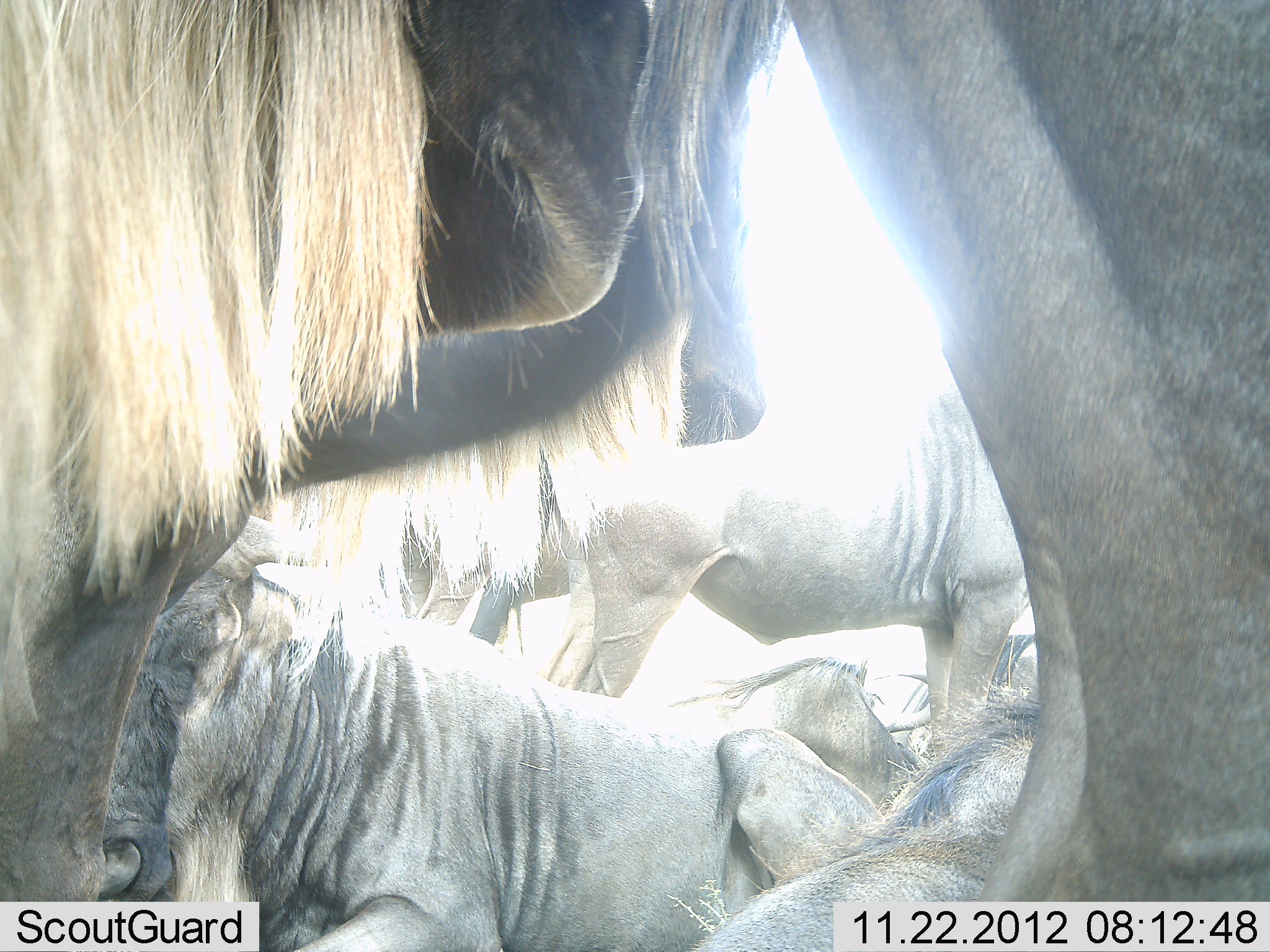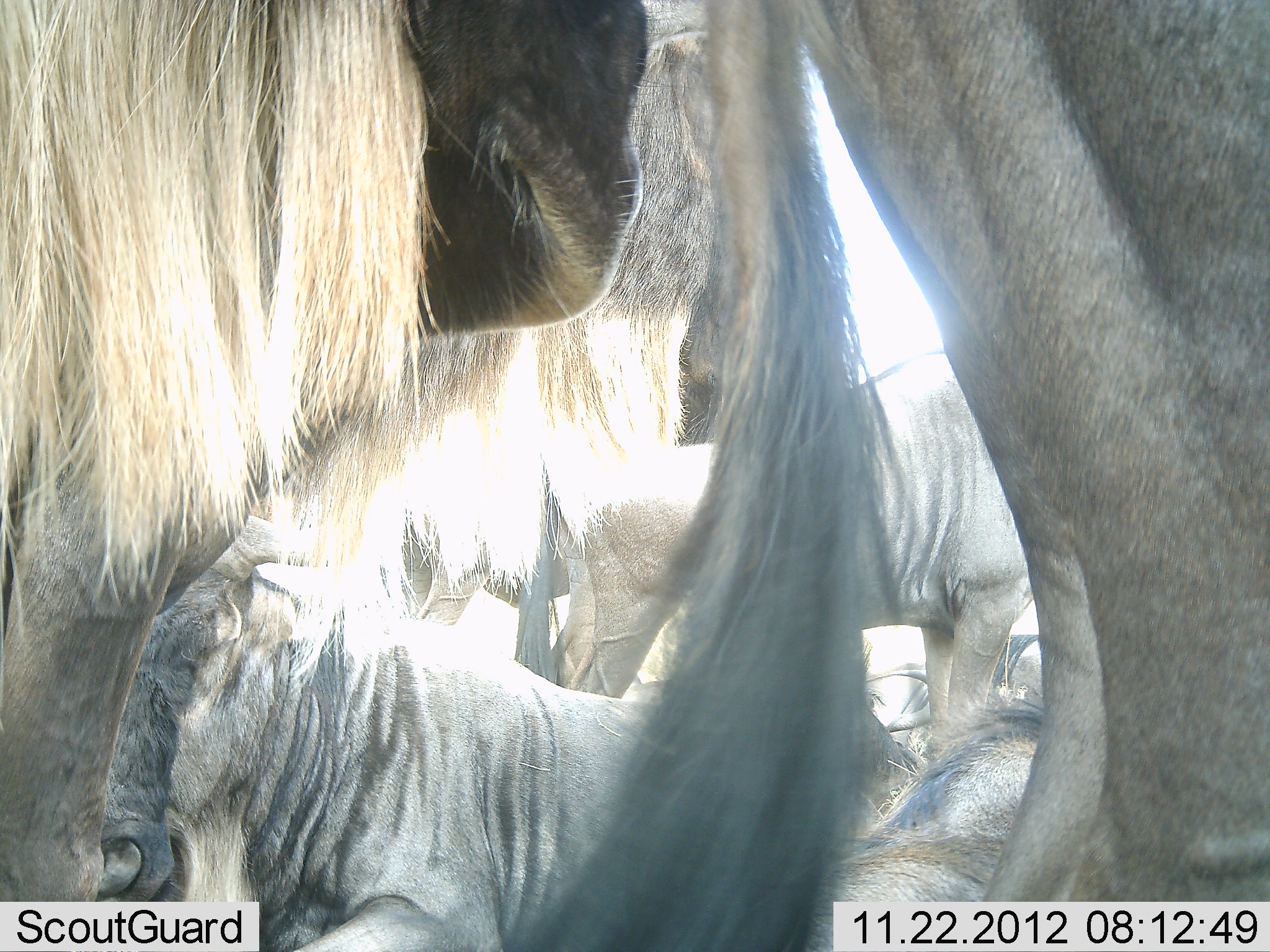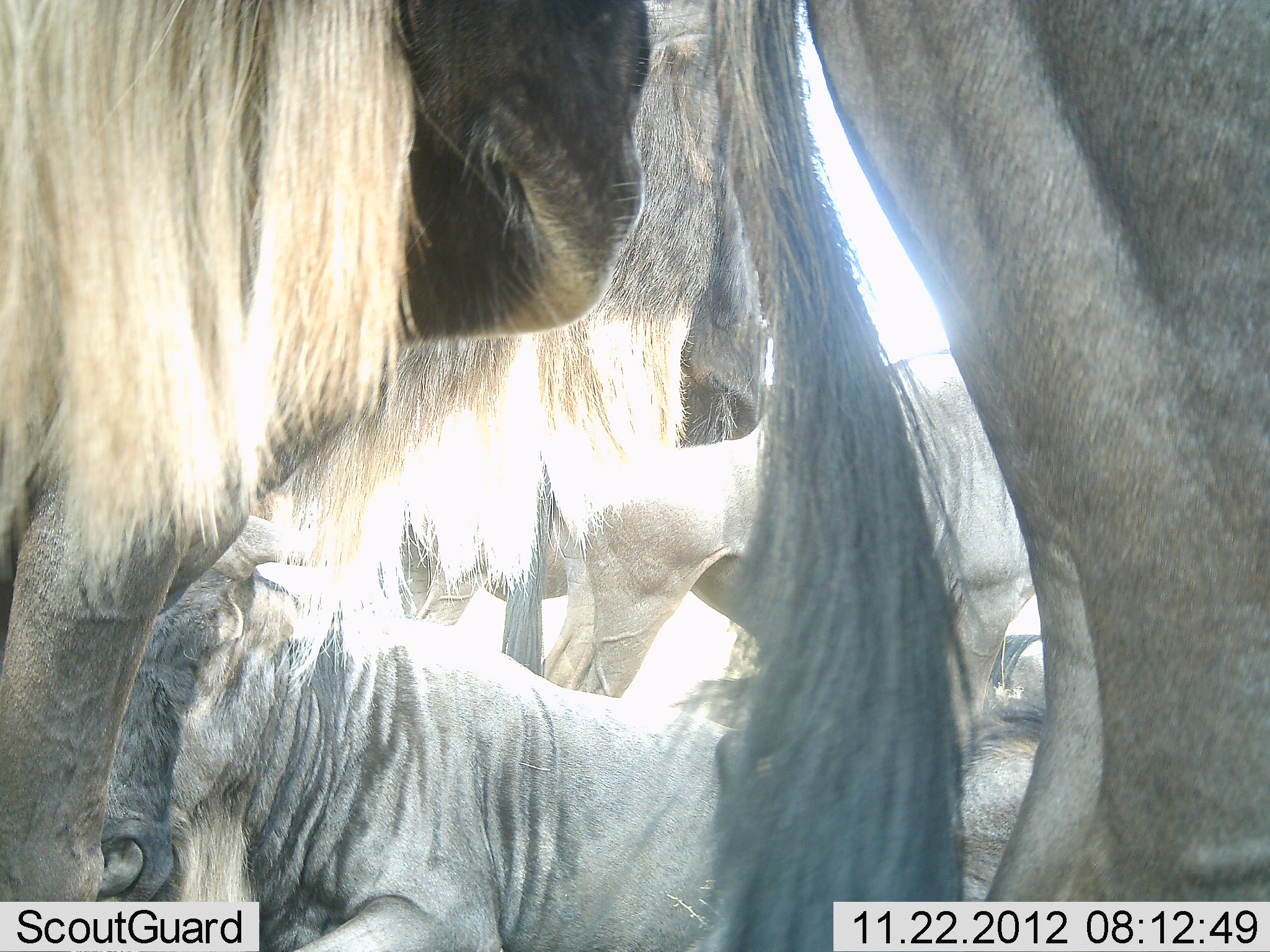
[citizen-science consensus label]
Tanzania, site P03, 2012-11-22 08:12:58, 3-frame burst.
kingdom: Animalia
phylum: Chordata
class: Mammalia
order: Artiodactyla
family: Bovidae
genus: Connochaetes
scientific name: Connochaetes taurinus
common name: blue wildebeest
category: wildebeest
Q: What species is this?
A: Wildebeest (blue wildebeest) (Connochaetes taurinus).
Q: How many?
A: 6.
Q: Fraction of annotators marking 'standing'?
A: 70%.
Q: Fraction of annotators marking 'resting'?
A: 80%.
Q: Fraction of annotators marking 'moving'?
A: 0%.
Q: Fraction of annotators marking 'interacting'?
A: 10%.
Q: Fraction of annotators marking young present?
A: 0%.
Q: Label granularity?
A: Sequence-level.